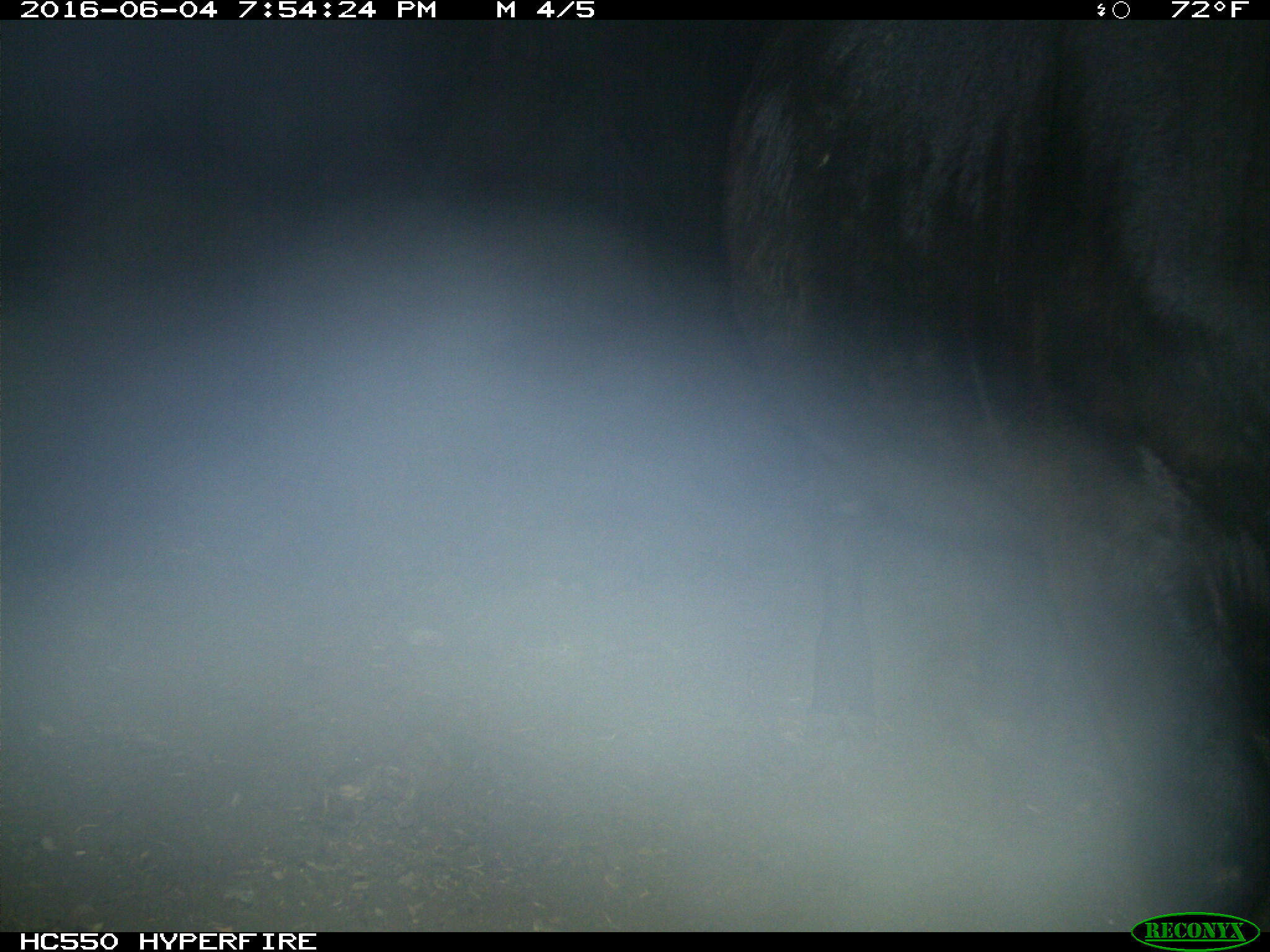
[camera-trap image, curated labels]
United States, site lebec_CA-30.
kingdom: Animalia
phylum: Chordata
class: Mammalia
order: Artiodactyla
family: Bovidae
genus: Bos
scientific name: Bos taurus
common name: domestic cow